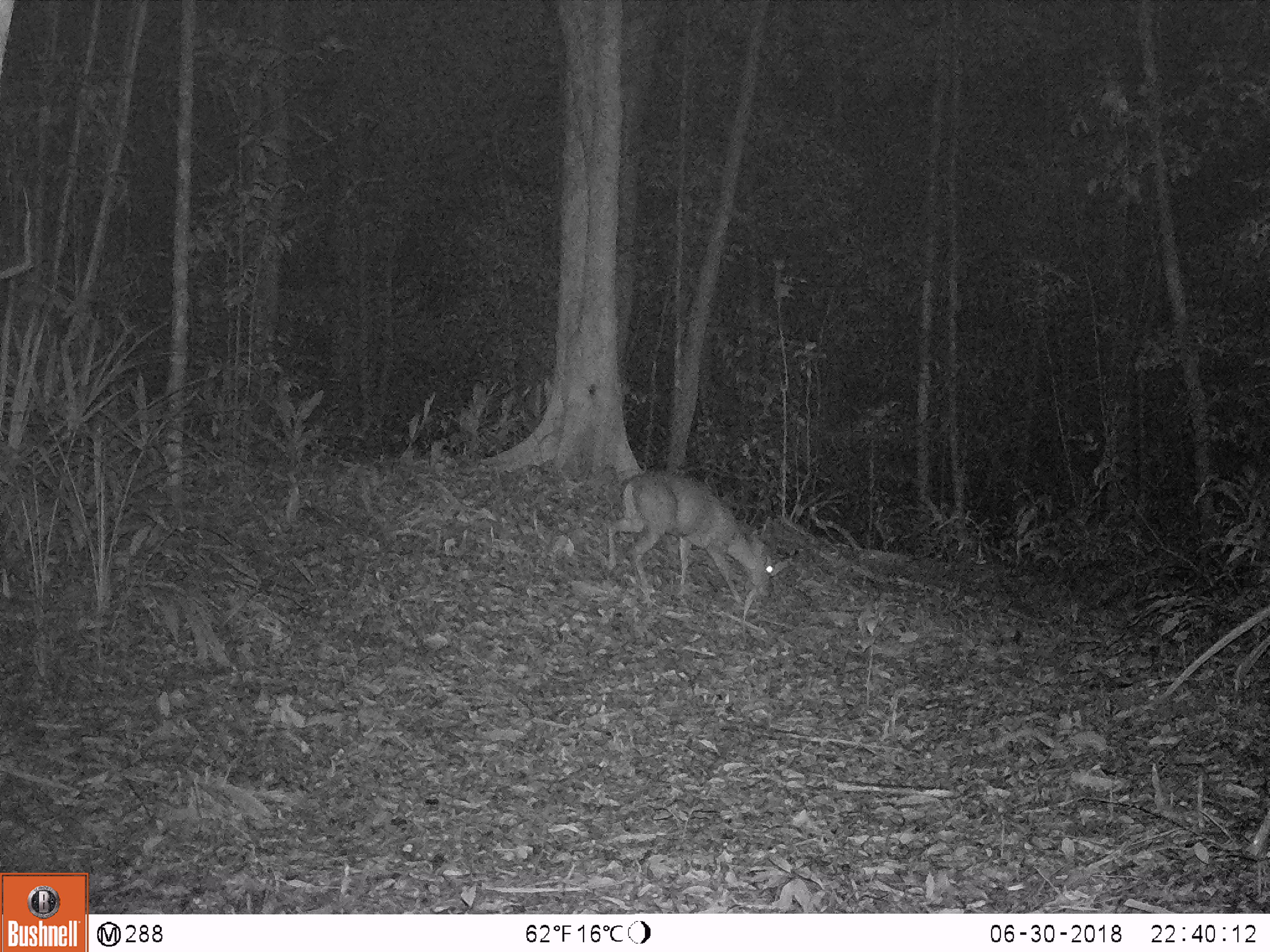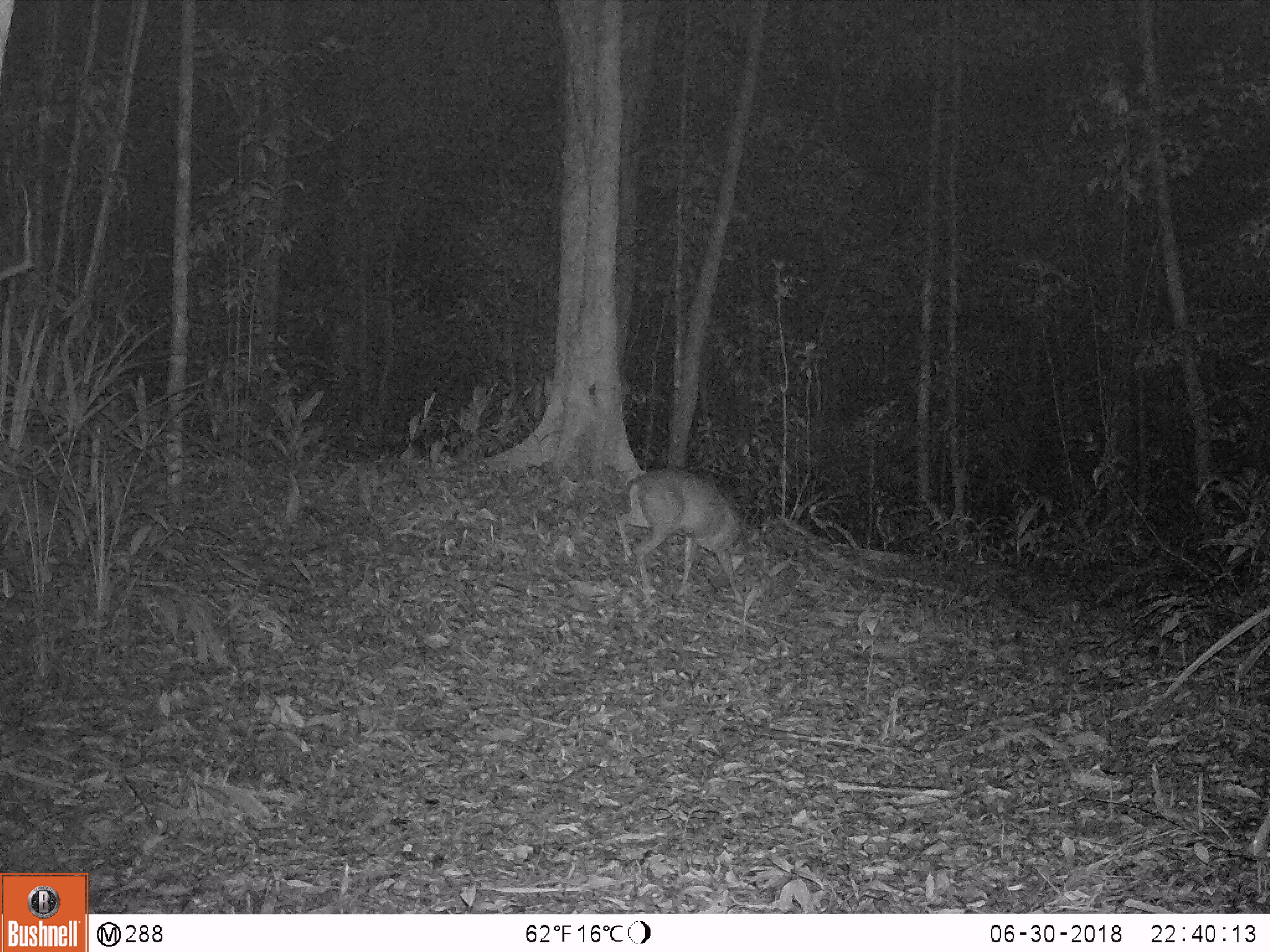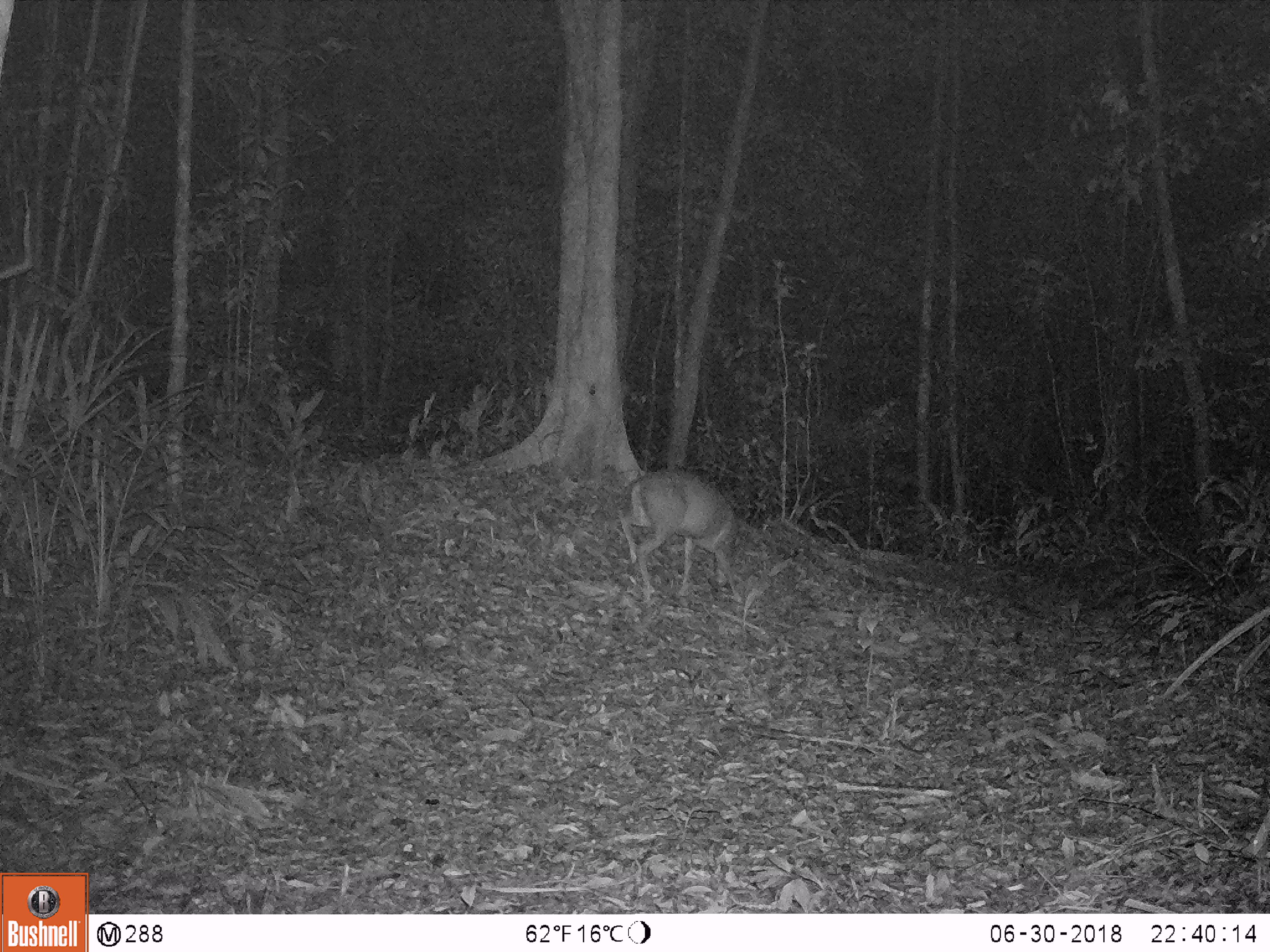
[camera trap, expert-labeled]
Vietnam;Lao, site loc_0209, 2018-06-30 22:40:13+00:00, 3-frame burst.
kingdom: Animalia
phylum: Chordata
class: Mammalia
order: Artiodactyla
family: Cervidae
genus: Muntiacus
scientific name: Muntiacus rooseveltorum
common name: roosevelt's muntjac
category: roosevelts muntjac group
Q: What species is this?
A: Roosevelts muntjac group (roosevelt's muntjac) (Muntiacus rooseveltorum).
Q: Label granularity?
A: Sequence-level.